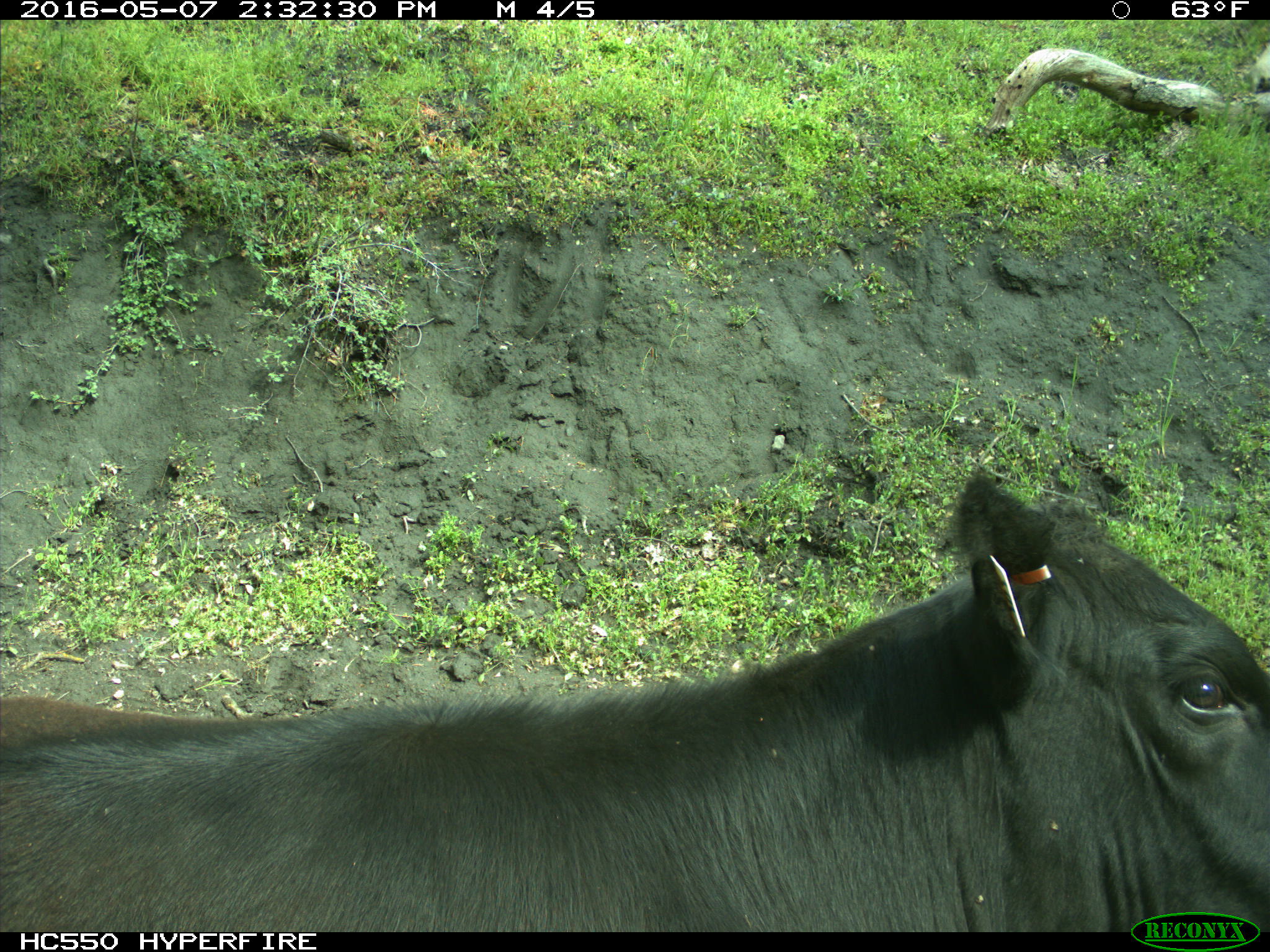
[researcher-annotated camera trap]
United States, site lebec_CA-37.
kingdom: Animalia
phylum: Chordata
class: Mammalia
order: Artiodactyla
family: Bovidae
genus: Bos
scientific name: Bos taurus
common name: domestic cow